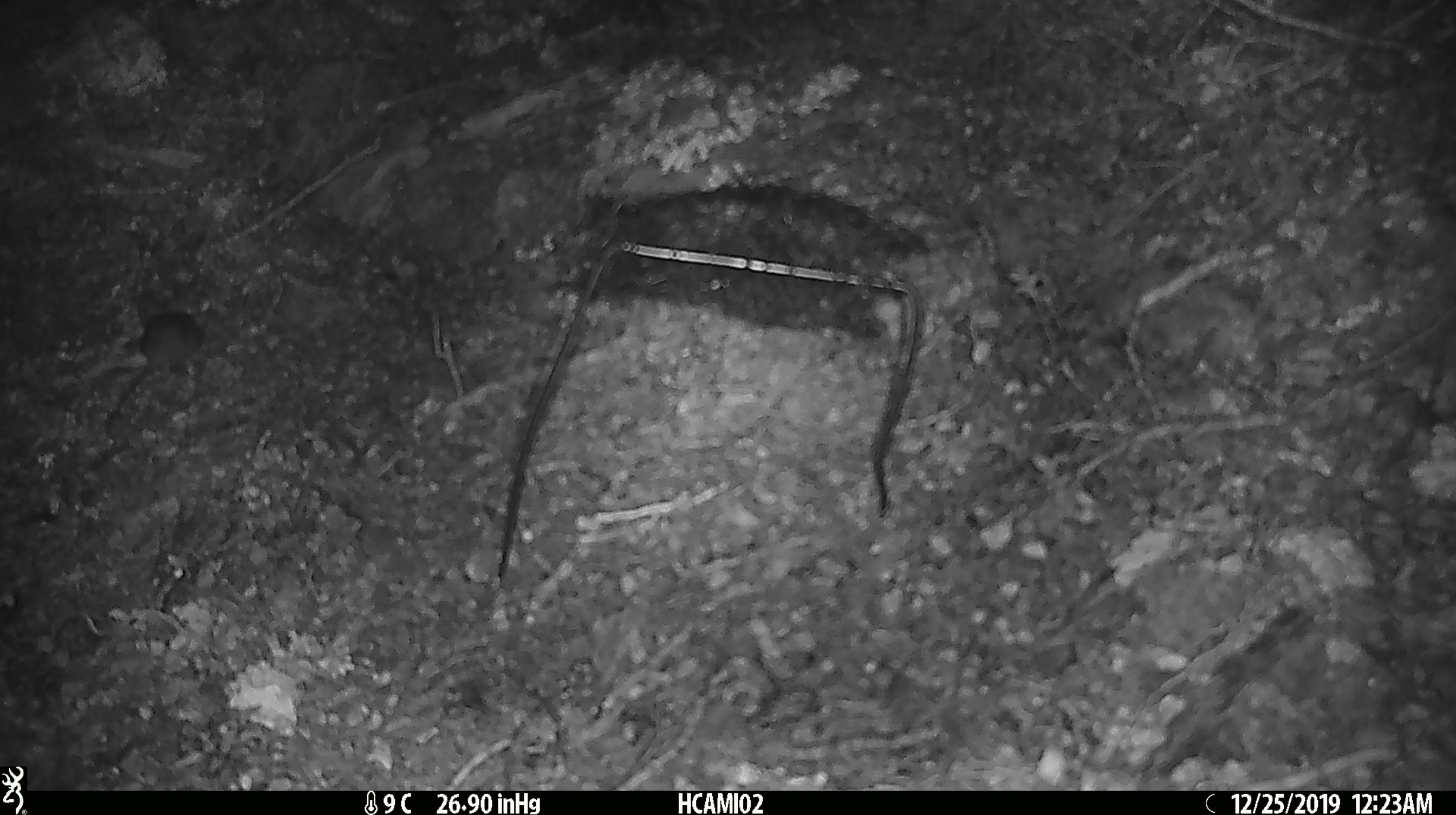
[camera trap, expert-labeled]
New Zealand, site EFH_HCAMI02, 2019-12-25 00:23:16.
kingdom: Animalia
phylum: Chordata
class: Mammalia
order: Rodentia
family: Muridae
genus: Mus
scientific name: Mus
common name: mouse